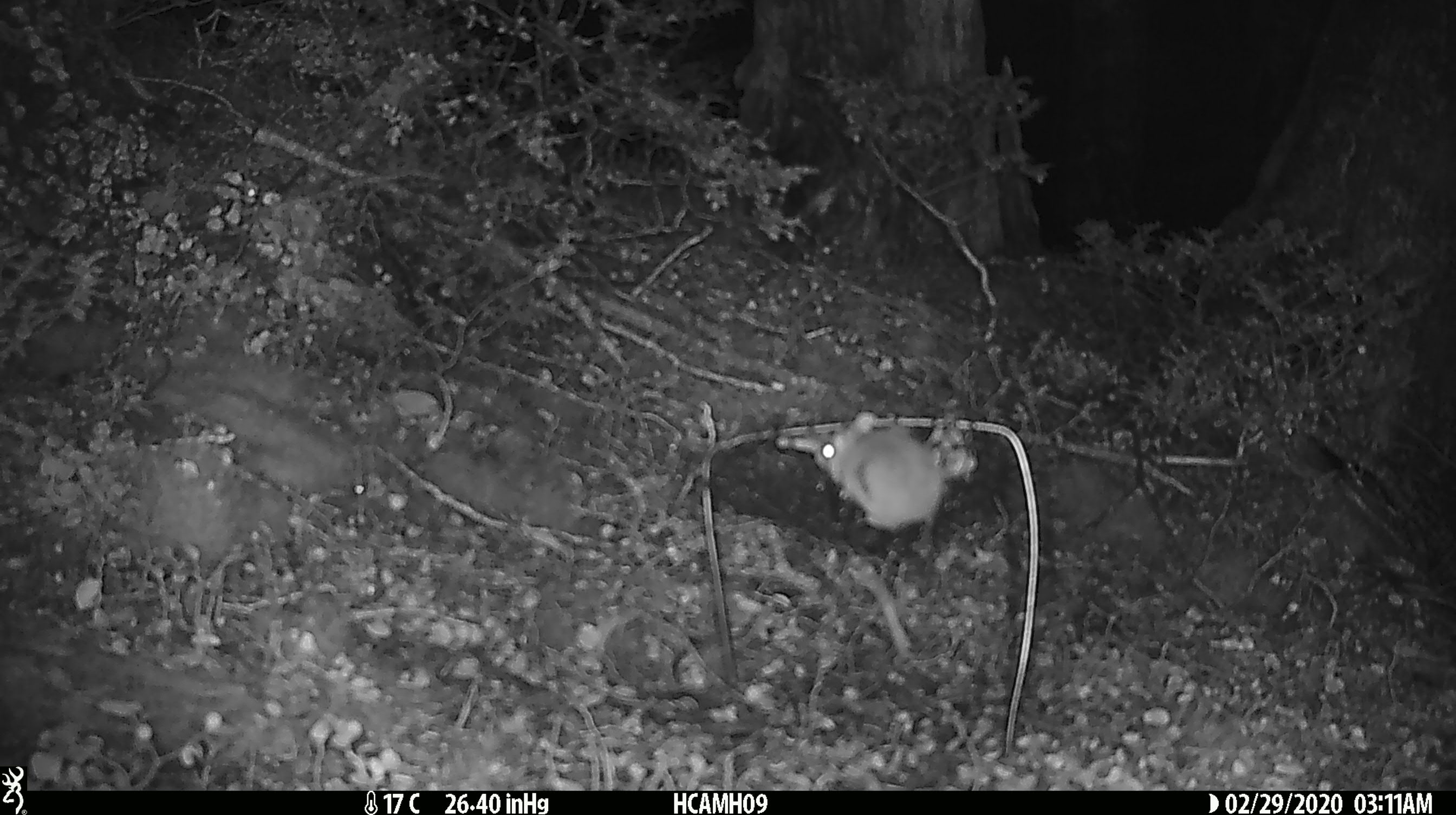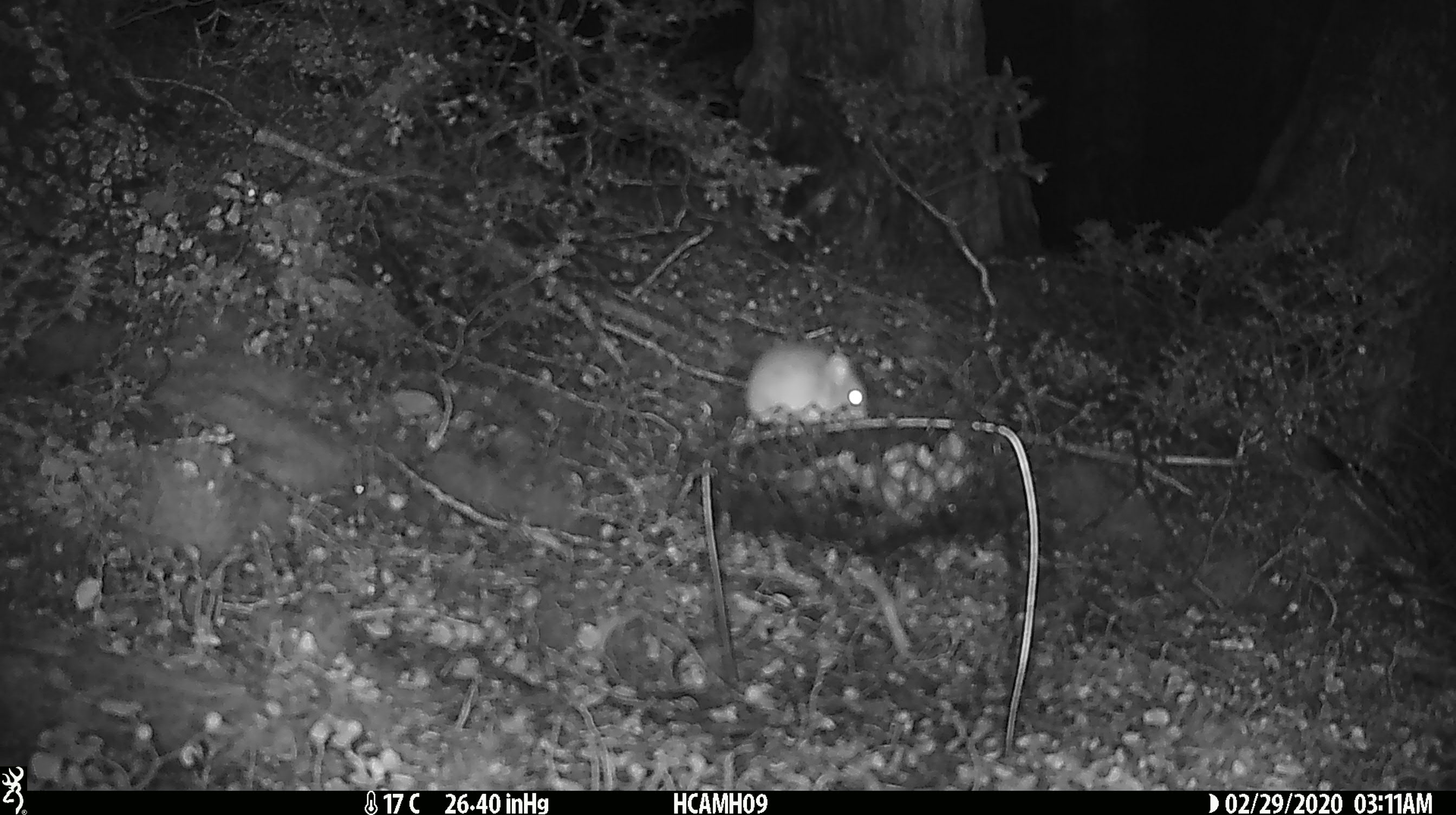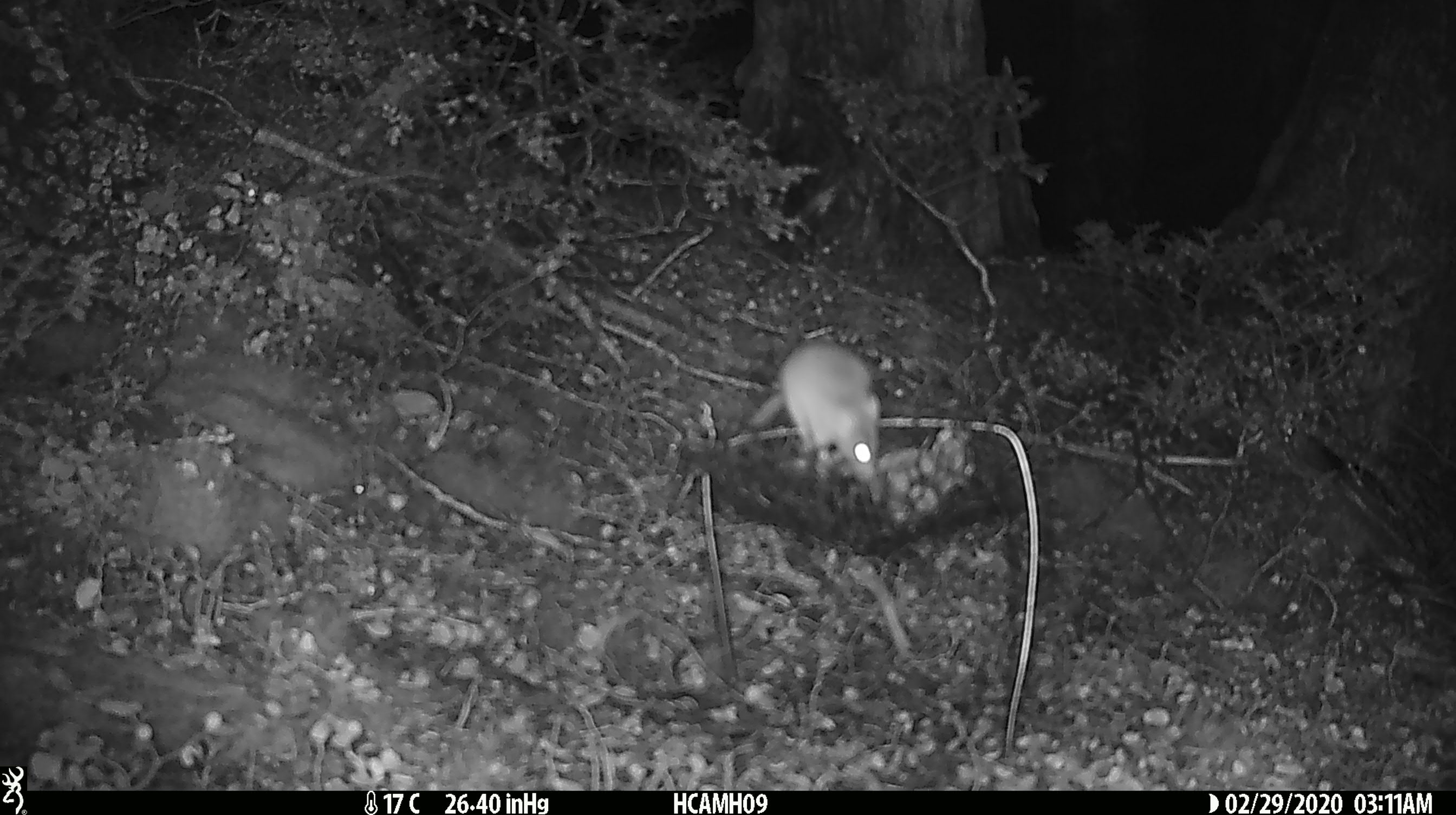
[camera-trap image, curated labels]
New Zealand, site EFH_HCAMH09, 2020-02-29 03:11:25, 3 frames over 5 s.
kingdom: Animalia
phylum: Chordata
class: Mammalia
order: Rodentia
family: Muridae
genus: Mus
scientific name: Mus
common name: mouse